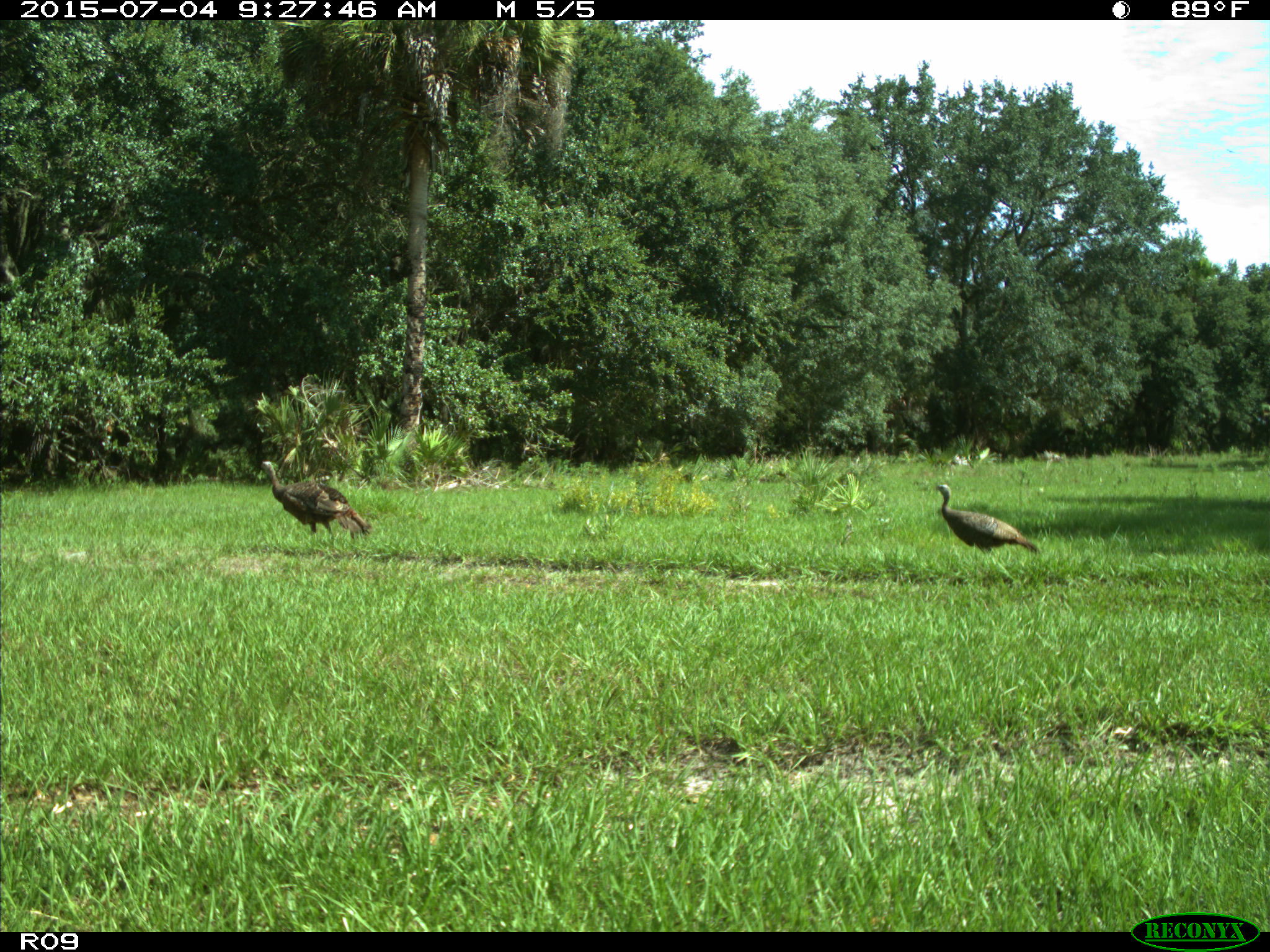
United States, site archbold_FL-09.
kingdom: Animalia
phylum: Chordata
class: Aves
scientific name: Aves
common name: birds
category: unidentified bird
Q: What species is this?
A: Unidentified bird (birds) (Aves).